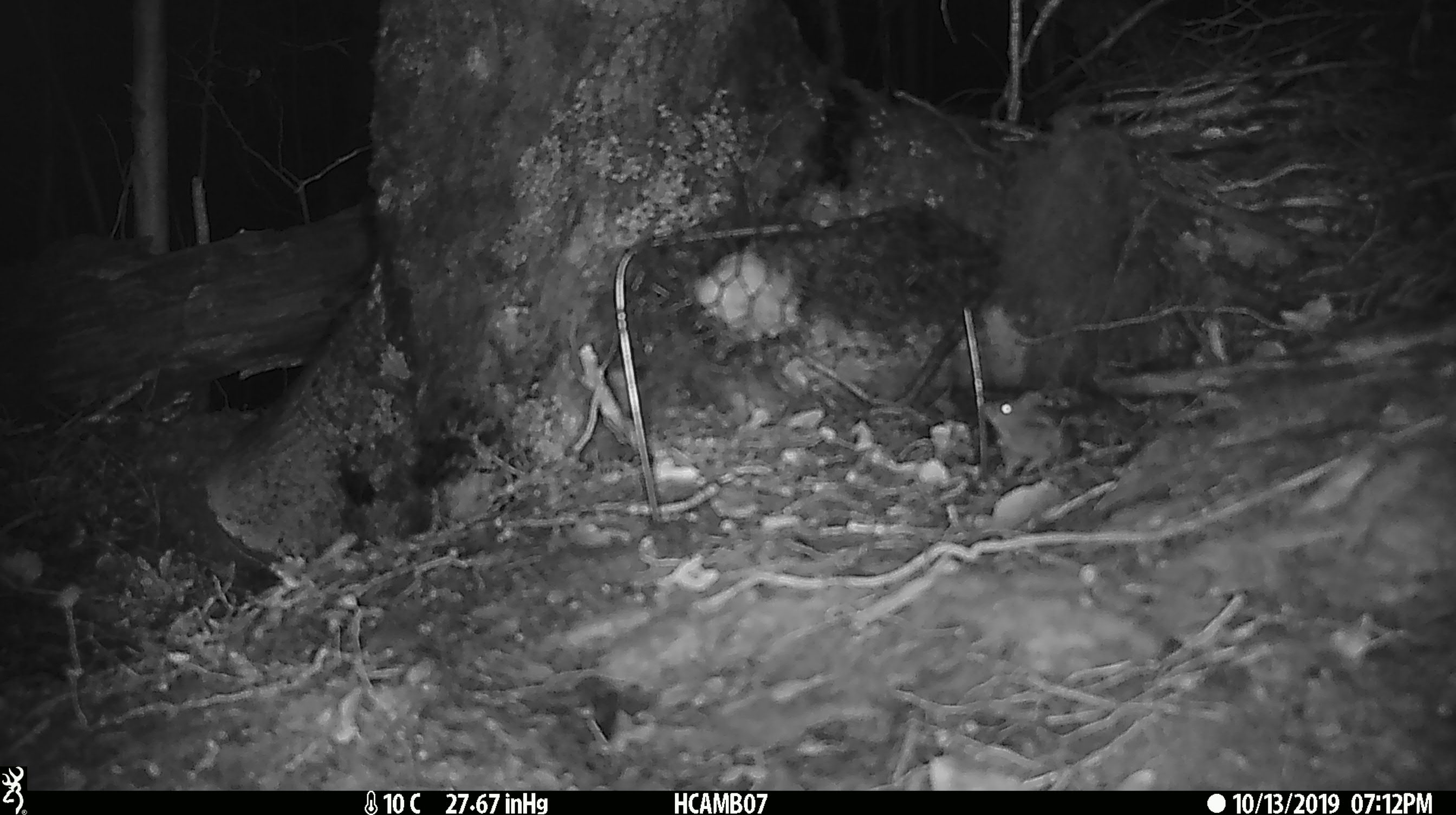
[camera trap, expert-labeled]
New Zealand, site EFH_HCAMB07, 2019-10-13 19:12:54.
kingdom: Animalia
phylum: Chordata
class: Mammalia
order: Rodentia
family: Muridae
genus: Mus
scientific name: Mus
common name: mouse